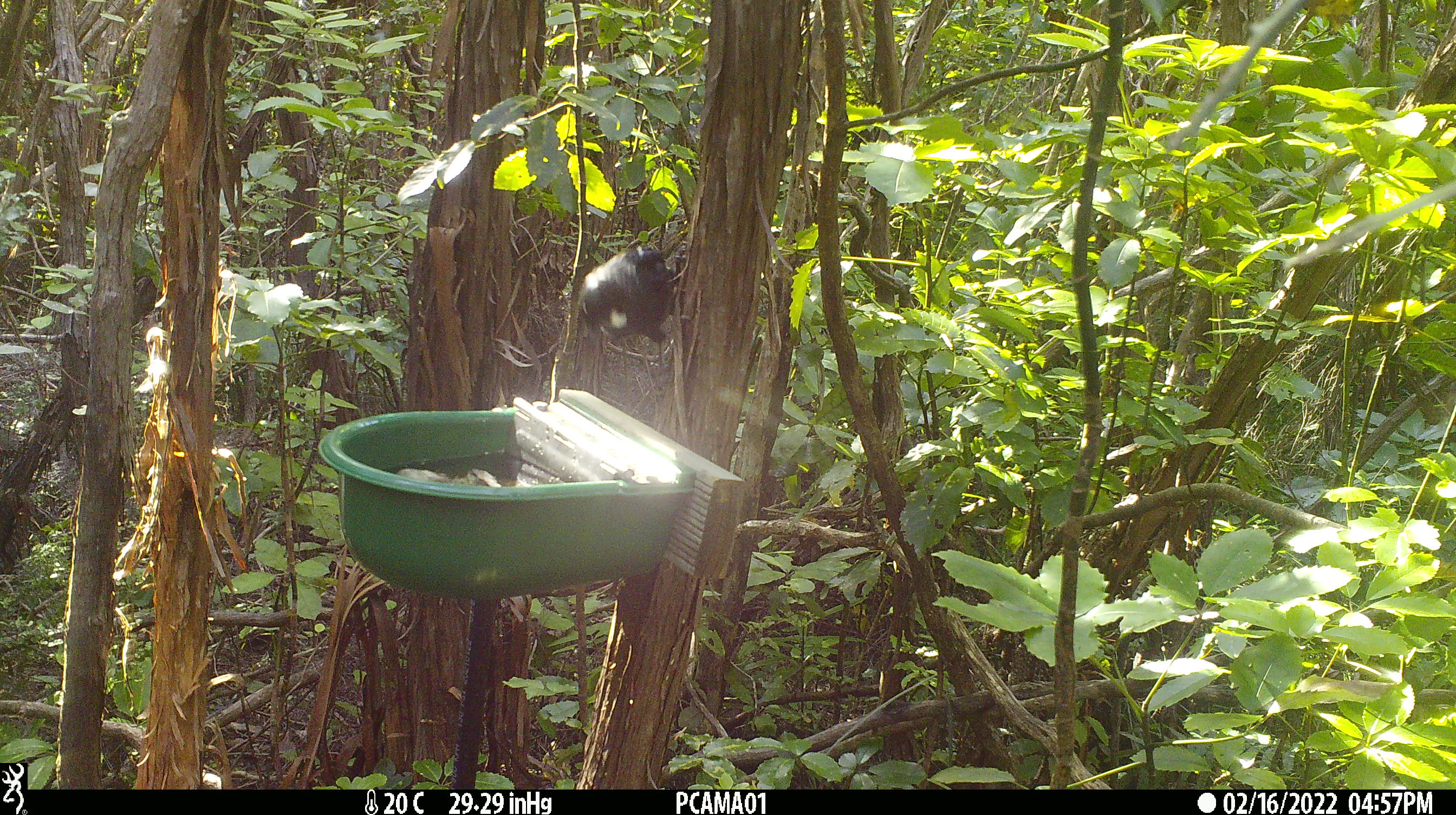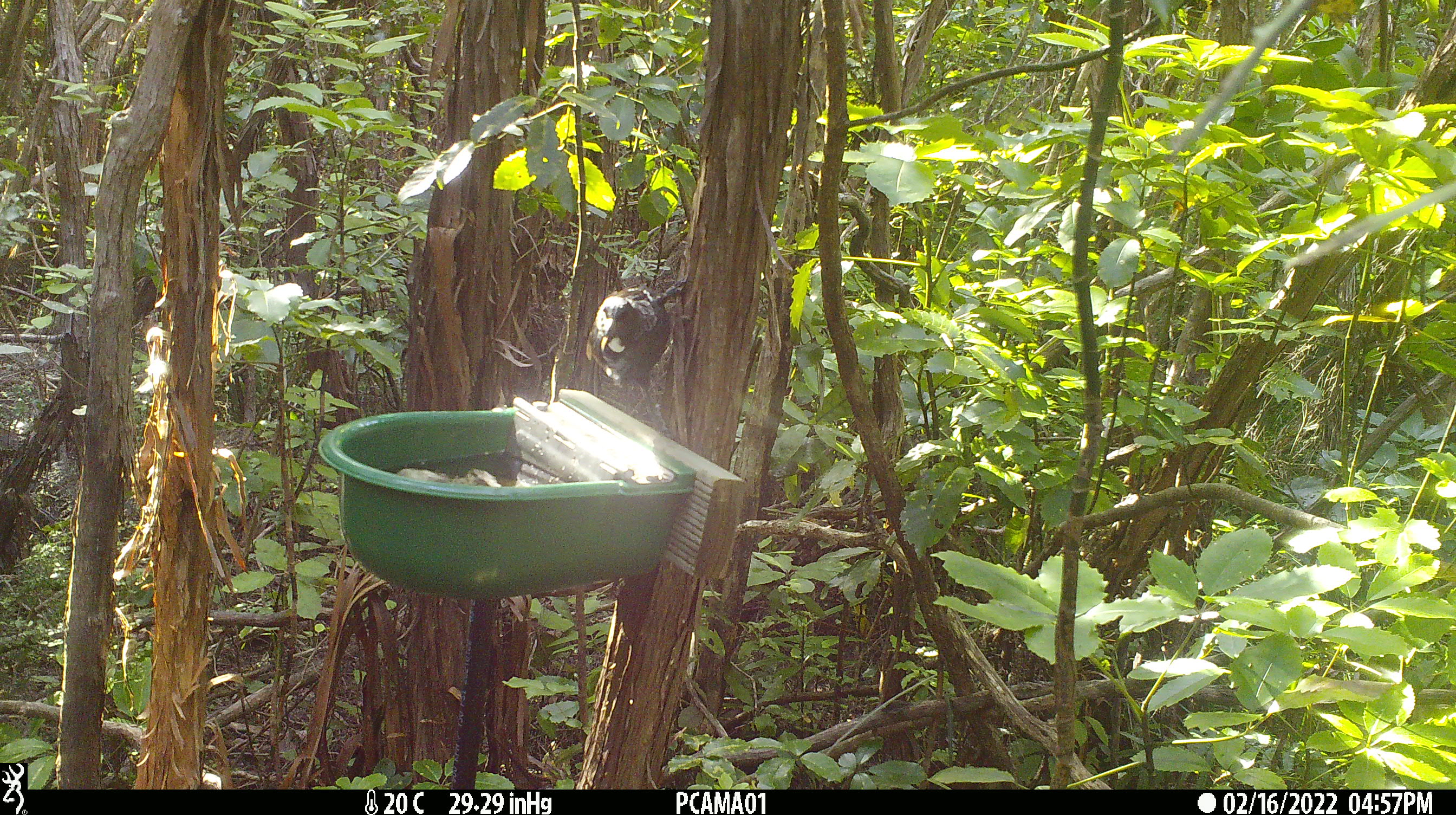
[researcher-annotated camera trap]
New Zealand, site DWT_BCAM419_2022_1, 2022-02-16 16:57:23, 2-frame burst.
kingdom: Animalia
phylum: Chordata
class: Aves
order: Passeriformes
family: Meliphagidae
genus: Prosthemadera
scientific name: Prosthemadera novaeseelandiae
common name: tui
Tui (Prosthemadera novaeseelandiae).